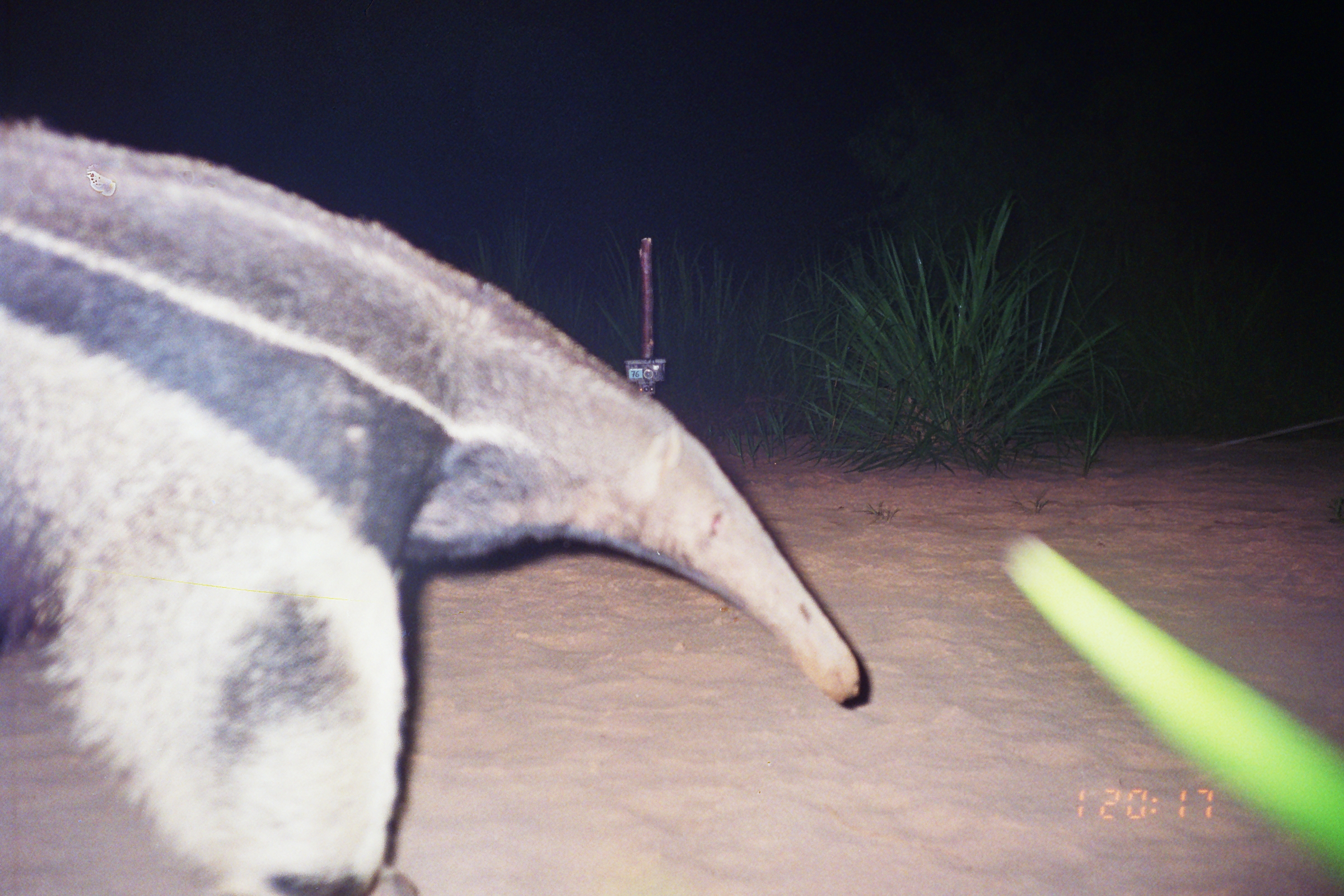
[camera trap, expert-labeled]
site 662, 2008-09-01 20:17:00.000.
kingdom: Animalia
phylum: Chordata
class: Mammalia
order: Pilosa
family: Myrmecophagidae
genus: Myrmecophaga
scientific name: Myrmecophaga tridactyla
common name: giant anteater